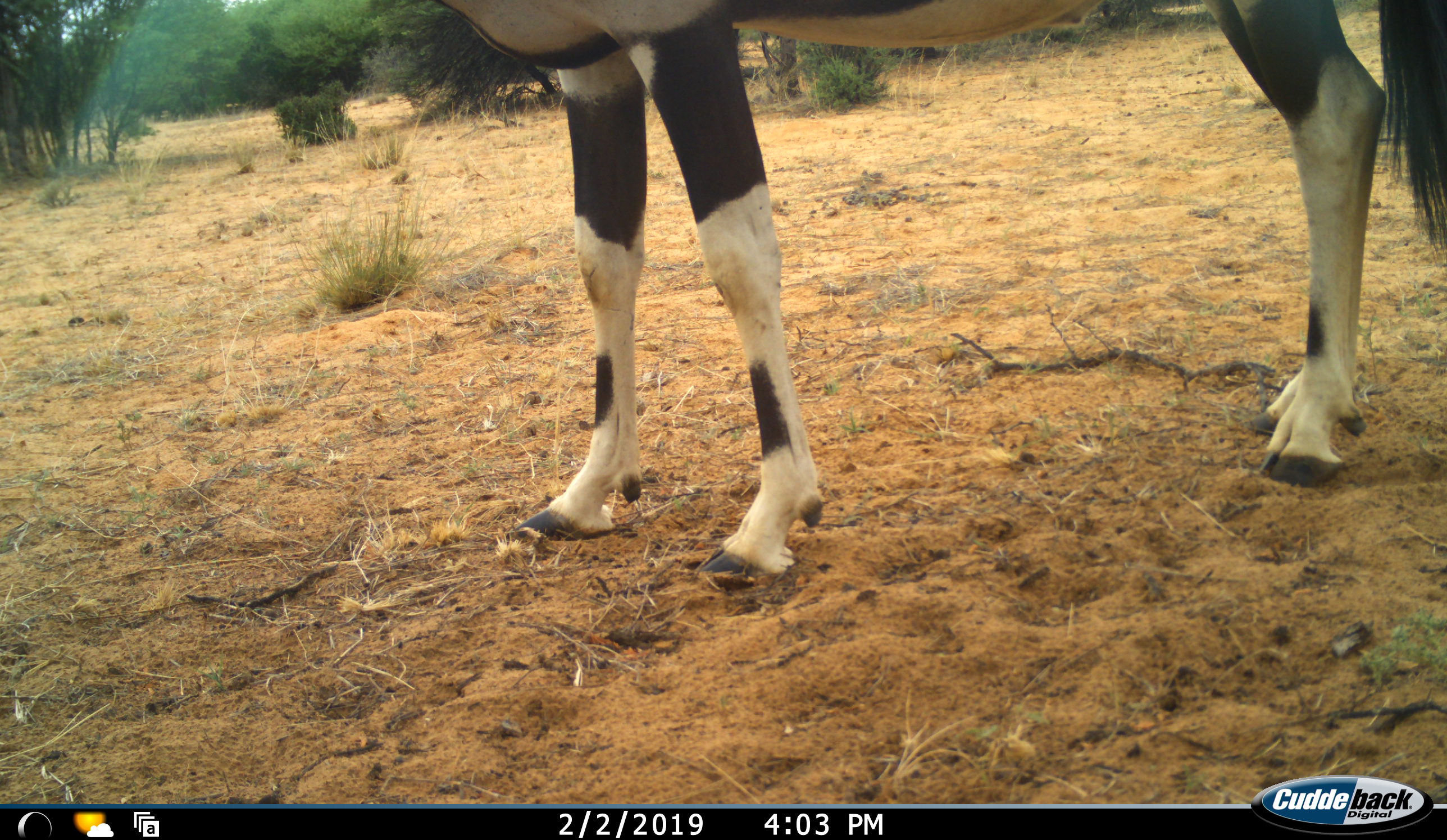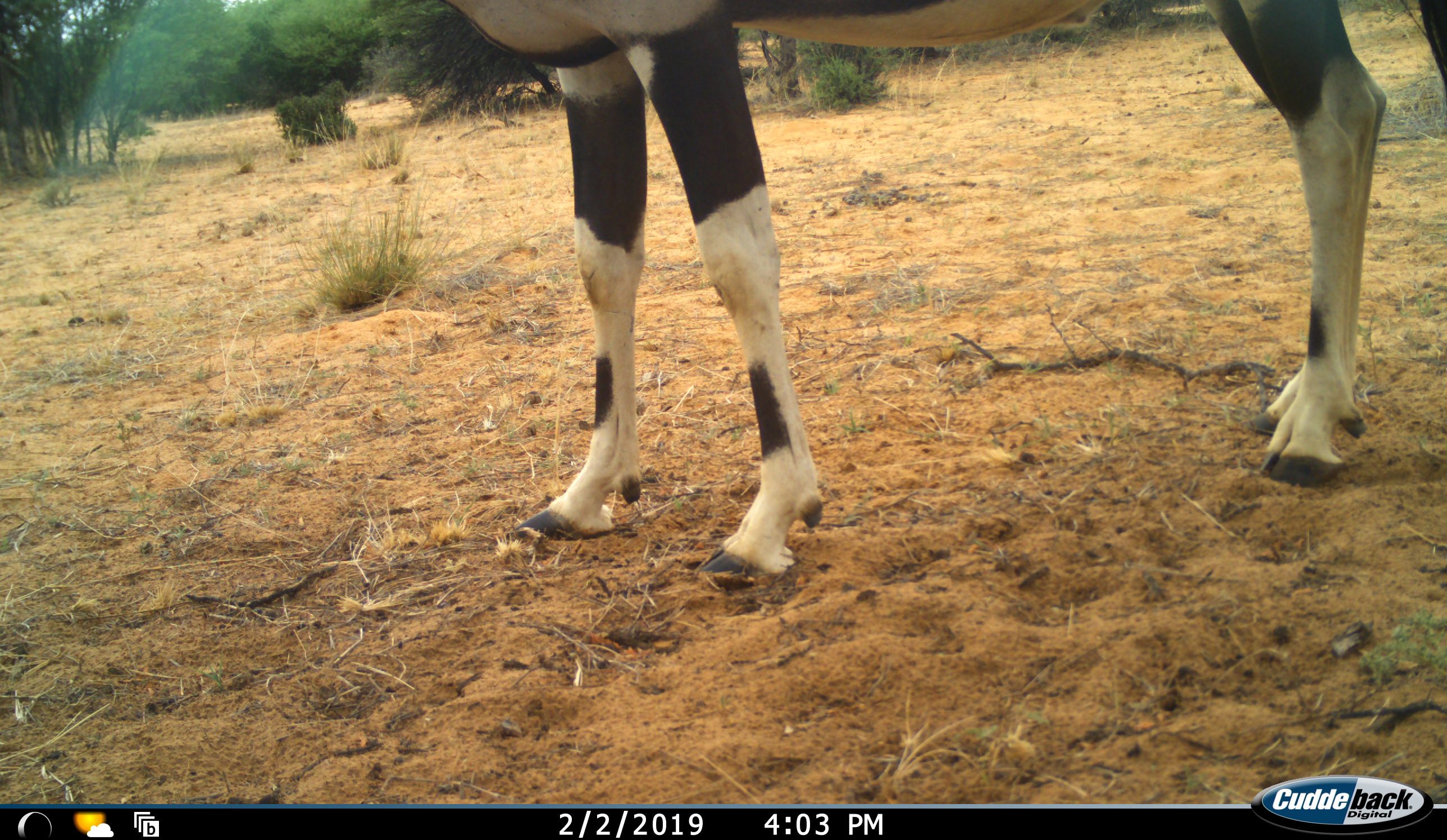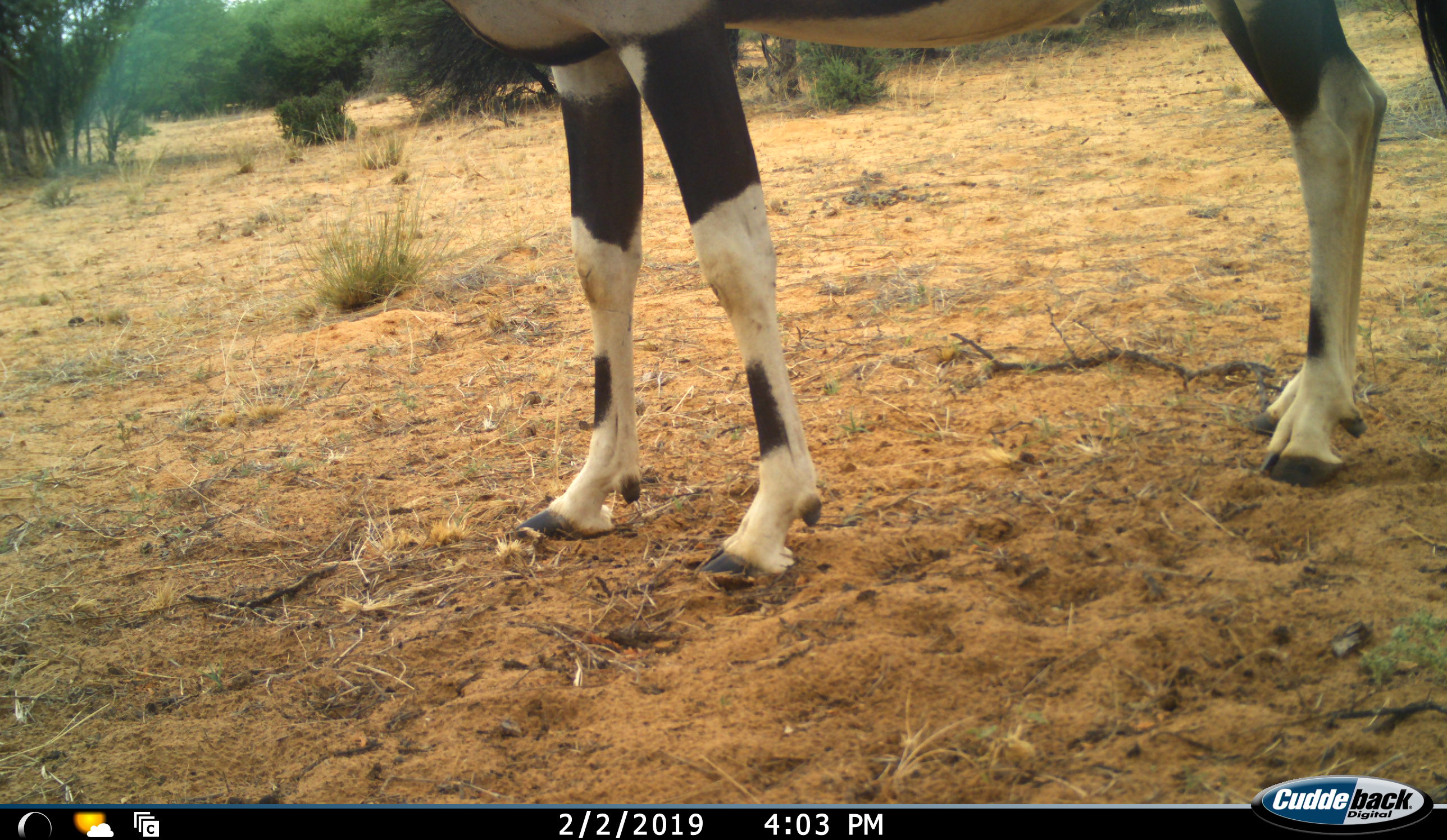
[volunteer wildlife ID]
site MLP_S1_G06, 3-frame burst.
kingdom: Animalia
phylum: Chordata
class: Mammalia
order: Artiodactyla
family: Bovidae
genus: Oryx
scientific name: Oryx gazella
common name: gemsbok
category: oryx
Oryx (gemsbok) (Oryx gazella), count 1. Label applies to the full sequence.